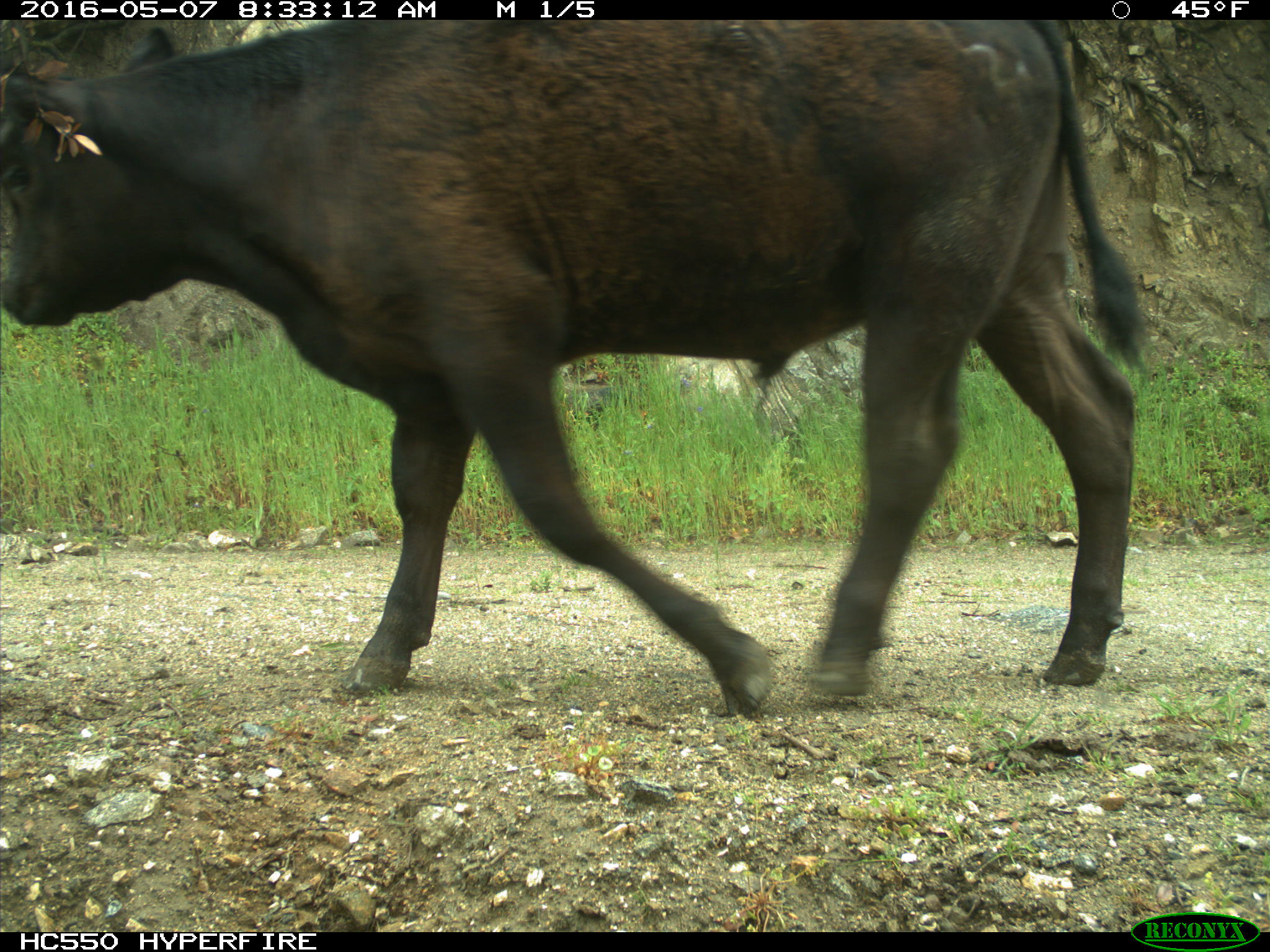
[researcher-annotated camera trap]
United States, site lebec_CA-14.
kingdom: Animalia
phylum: Chordata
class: Mammalia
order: Artiodactyla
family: Bovidae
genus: Bos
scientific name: Bos taurus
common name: domestic cow